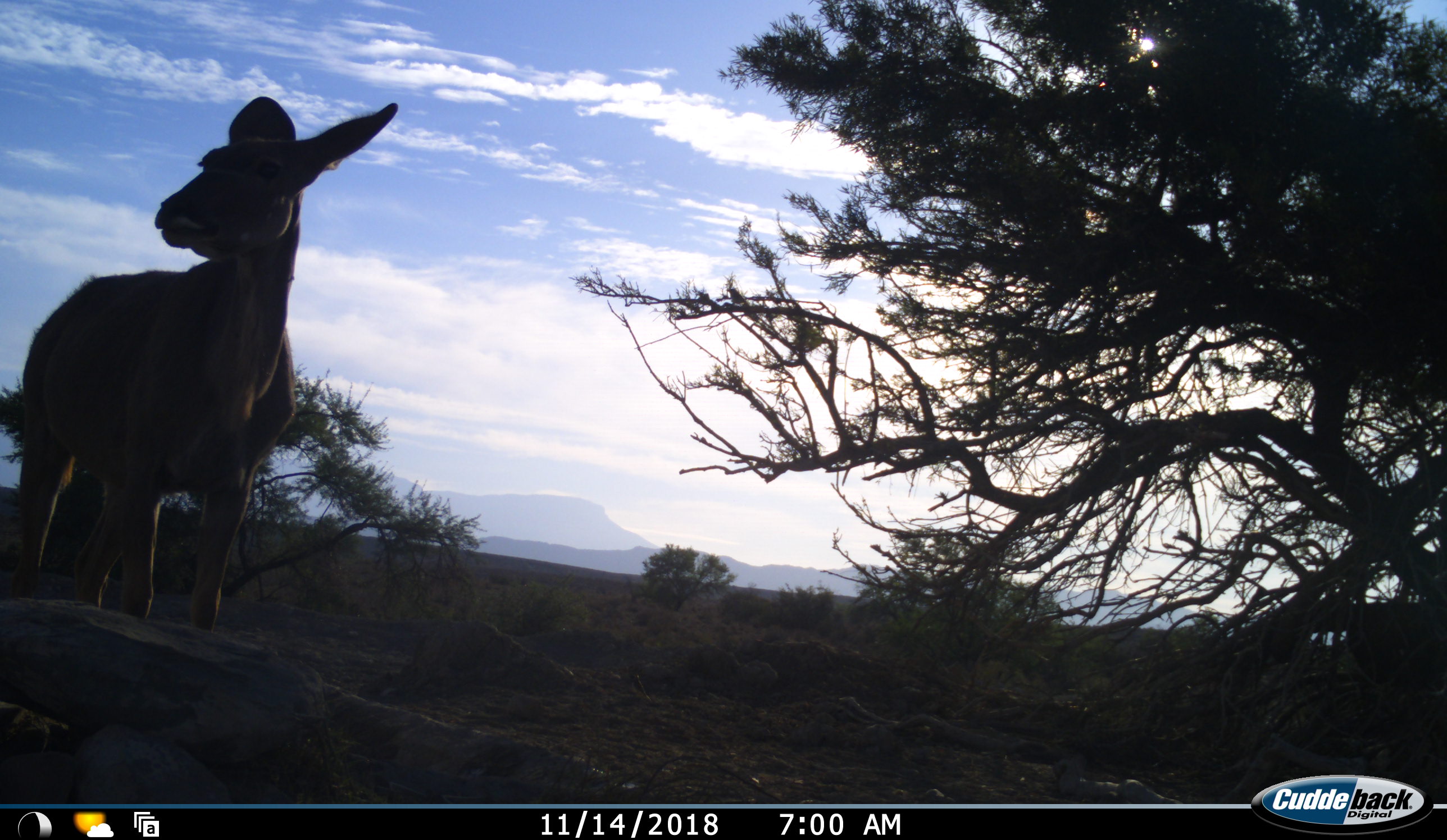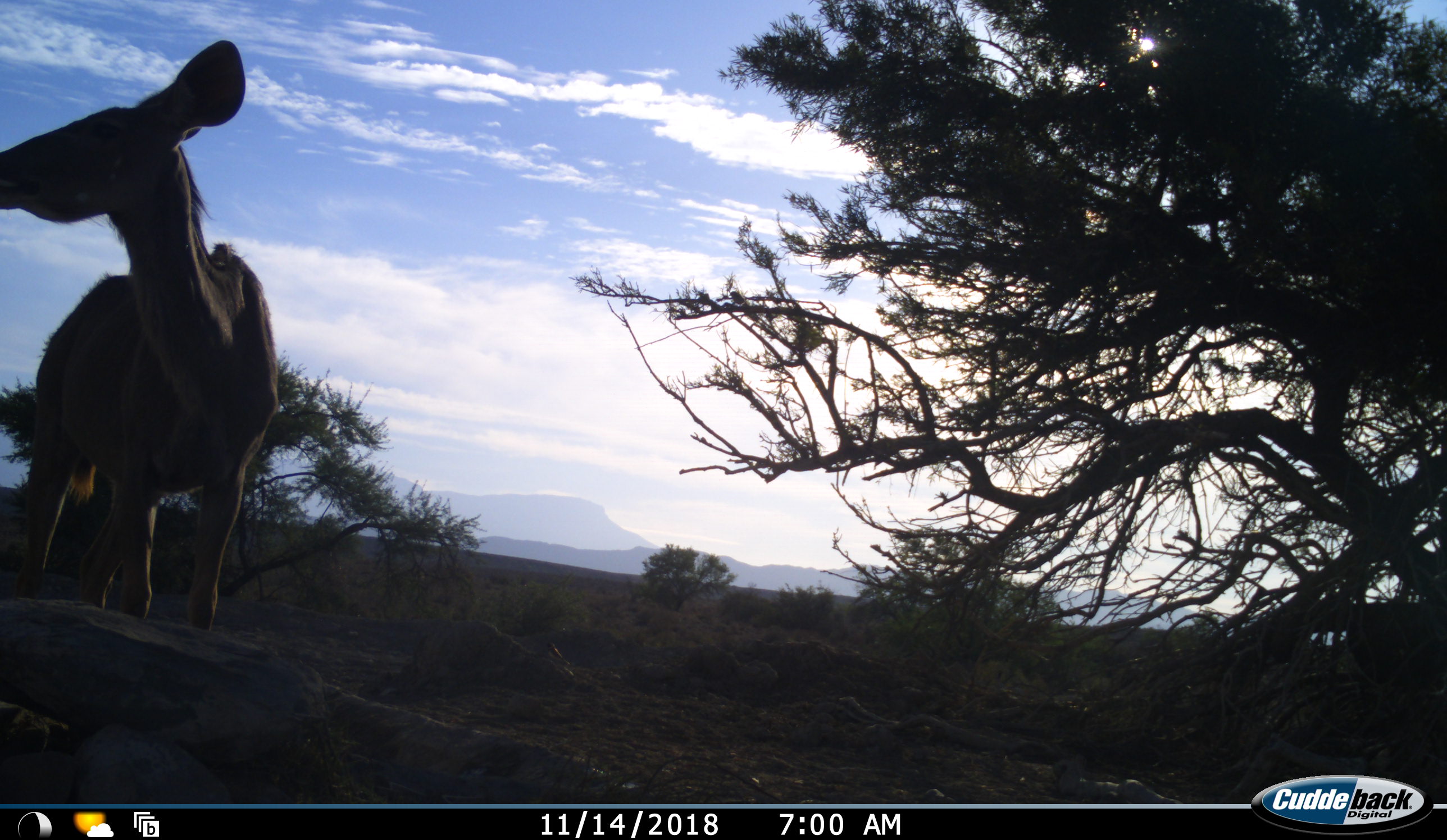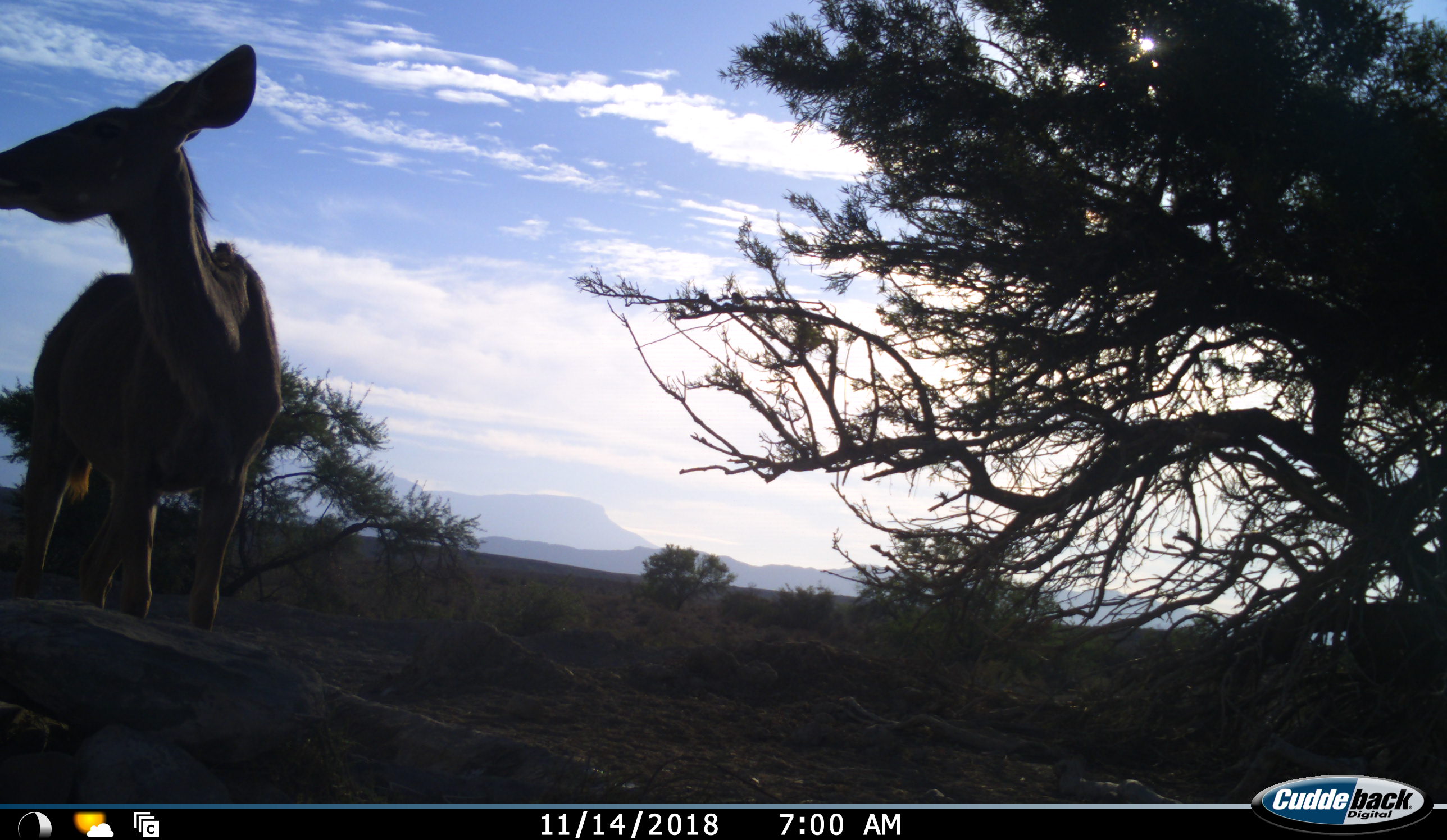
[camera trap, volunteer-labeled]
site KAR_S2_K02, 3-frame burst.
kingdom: Animalia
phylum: Chordata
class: Mammalia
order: Artiodactyla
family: Bovidae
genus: Tragelaphus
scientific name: Tragelaphus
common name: kudu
Kudu (Tragelaphus), count 1. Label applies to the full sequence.